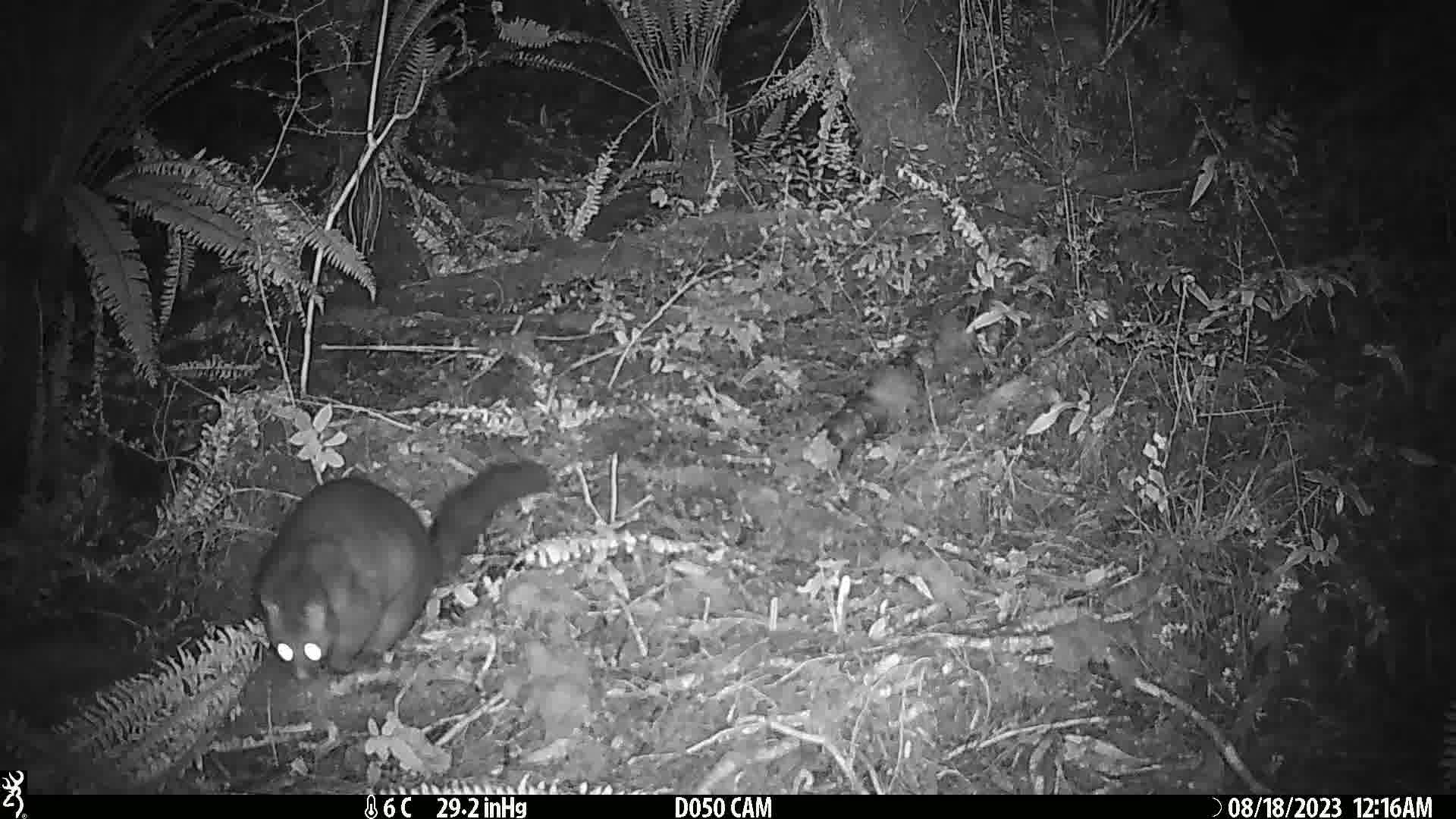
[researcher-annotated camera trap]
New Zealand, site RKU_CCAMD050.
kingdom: Animalia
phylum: Chordata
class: Mammalia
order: Diprotodontia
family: Phalangeridae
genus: Trichosurus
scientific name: Trichosurus vulpecula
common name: common brushtail possum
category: possum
Possum (common brushtail possum) (Trichosurus vulpecula).